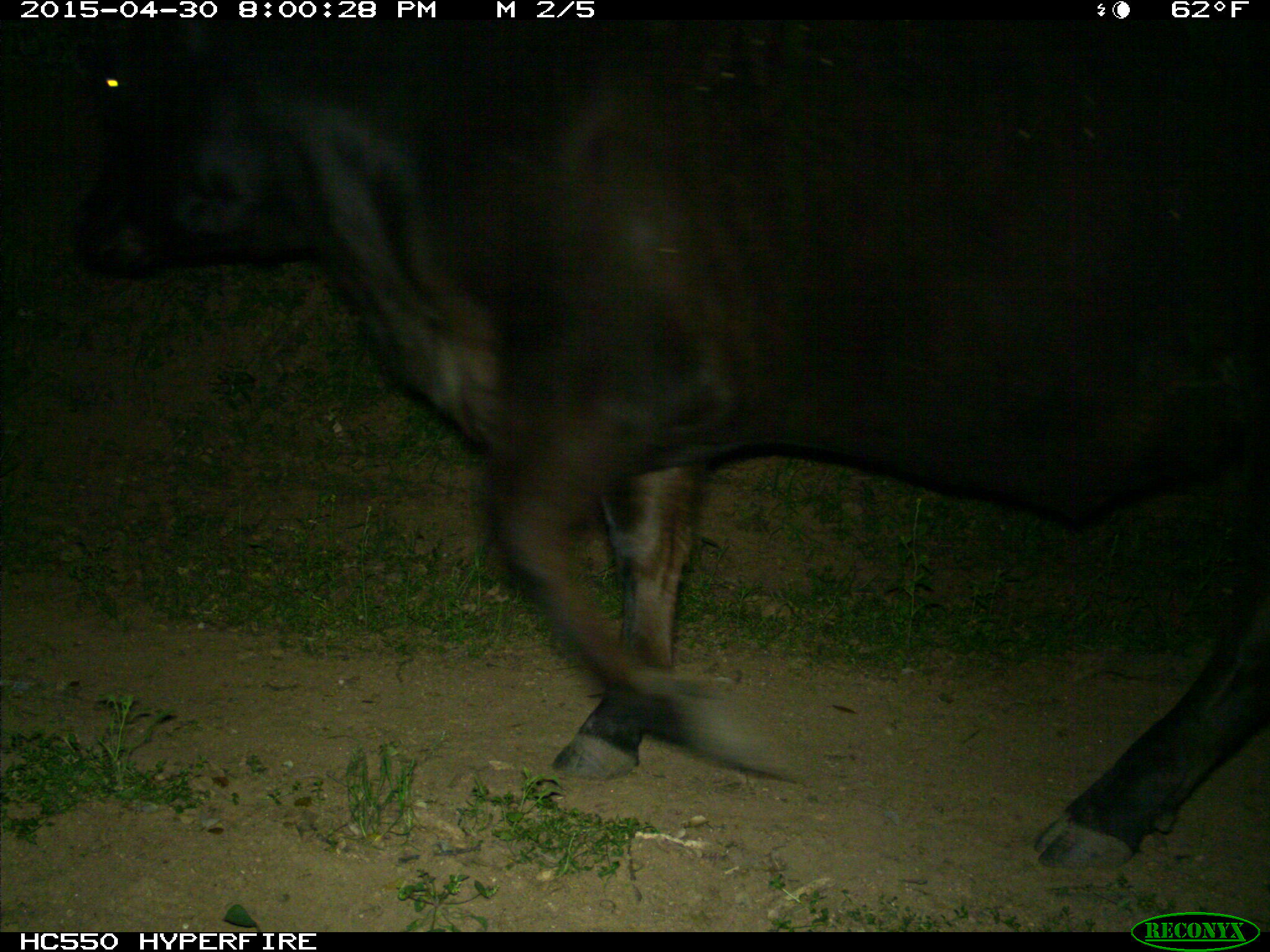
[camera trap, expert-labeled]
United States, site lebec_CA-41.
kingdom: Animalia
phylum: Chordata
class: Mammalia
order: Artiodactyla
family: Bovidae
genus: Bos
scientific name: Bos taurus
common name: domestic cow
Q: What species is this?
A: Bos taurus (domestic cow).